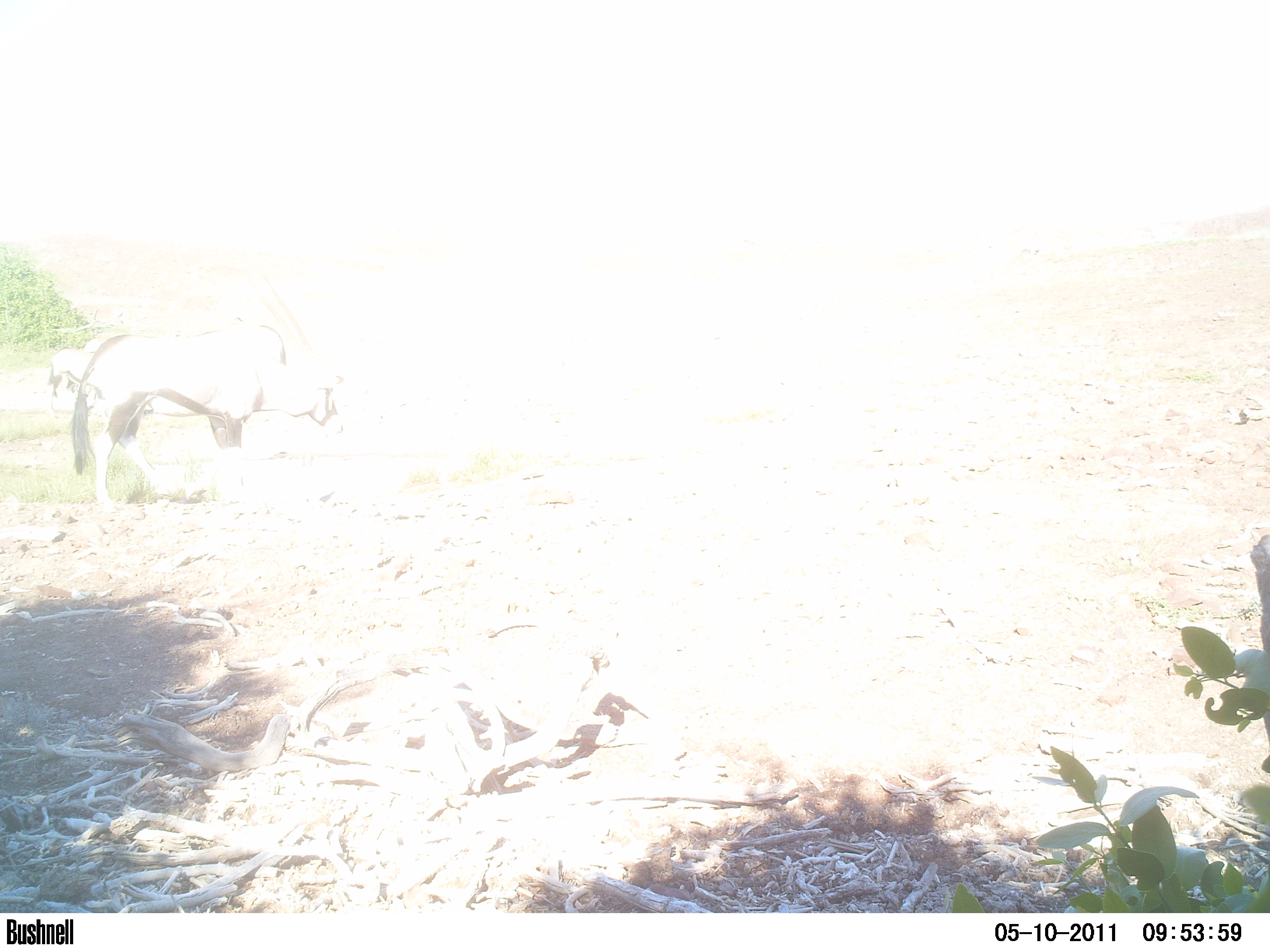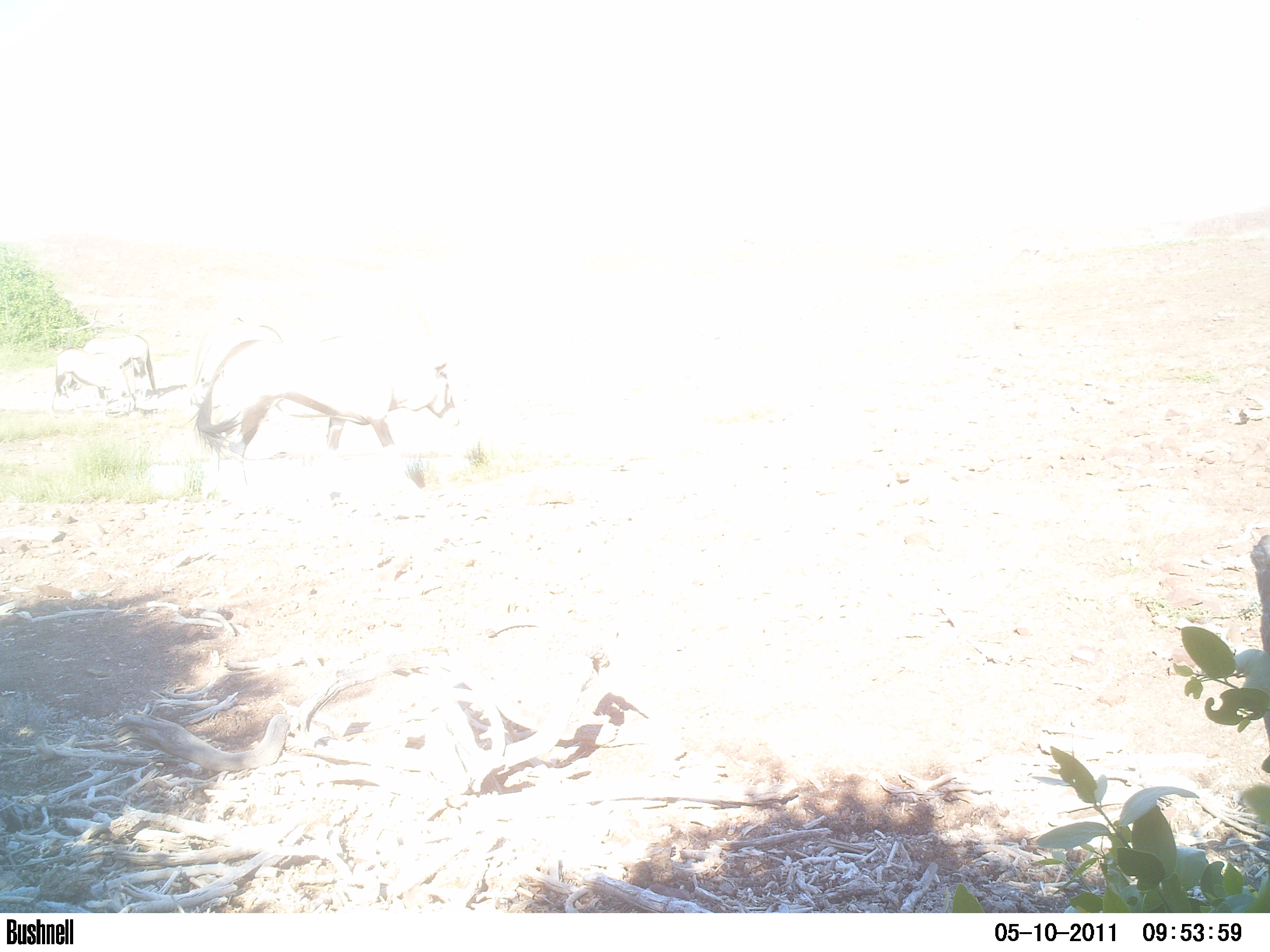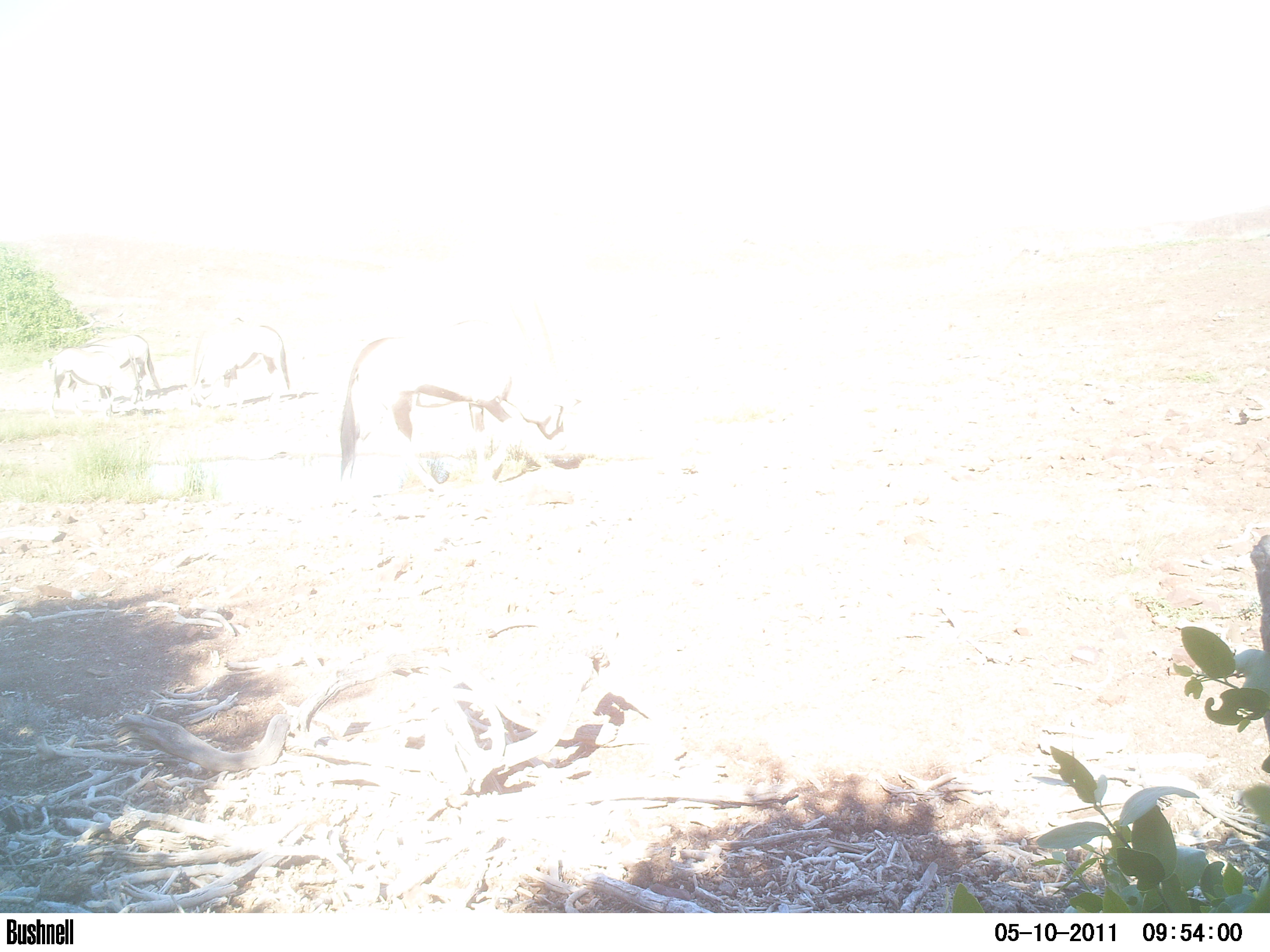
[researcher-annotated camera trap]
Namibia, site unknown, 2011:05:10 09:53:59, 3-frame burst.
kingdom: Animalia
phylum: Chordata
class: Mammalia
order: Artiodactyla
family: Bovidae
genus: Oryx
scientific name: Oryx gazella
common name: gemsbok